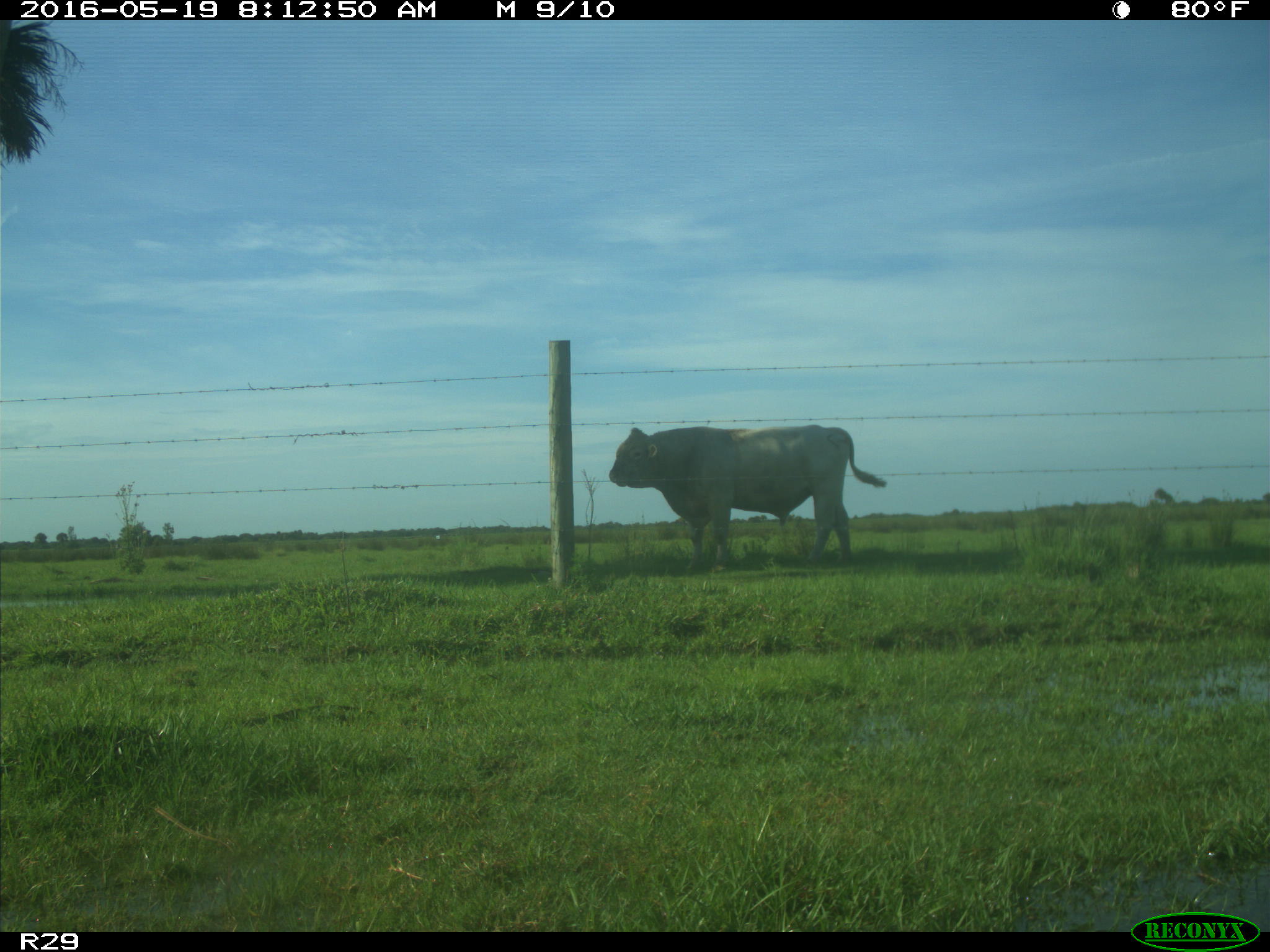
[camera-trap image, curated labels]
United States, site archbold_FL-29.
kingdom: Animalia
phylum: Chordata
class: Mammalia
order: Artiodactyla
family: Bovidae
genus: Bos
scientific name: Bos taurus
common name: domestic cow